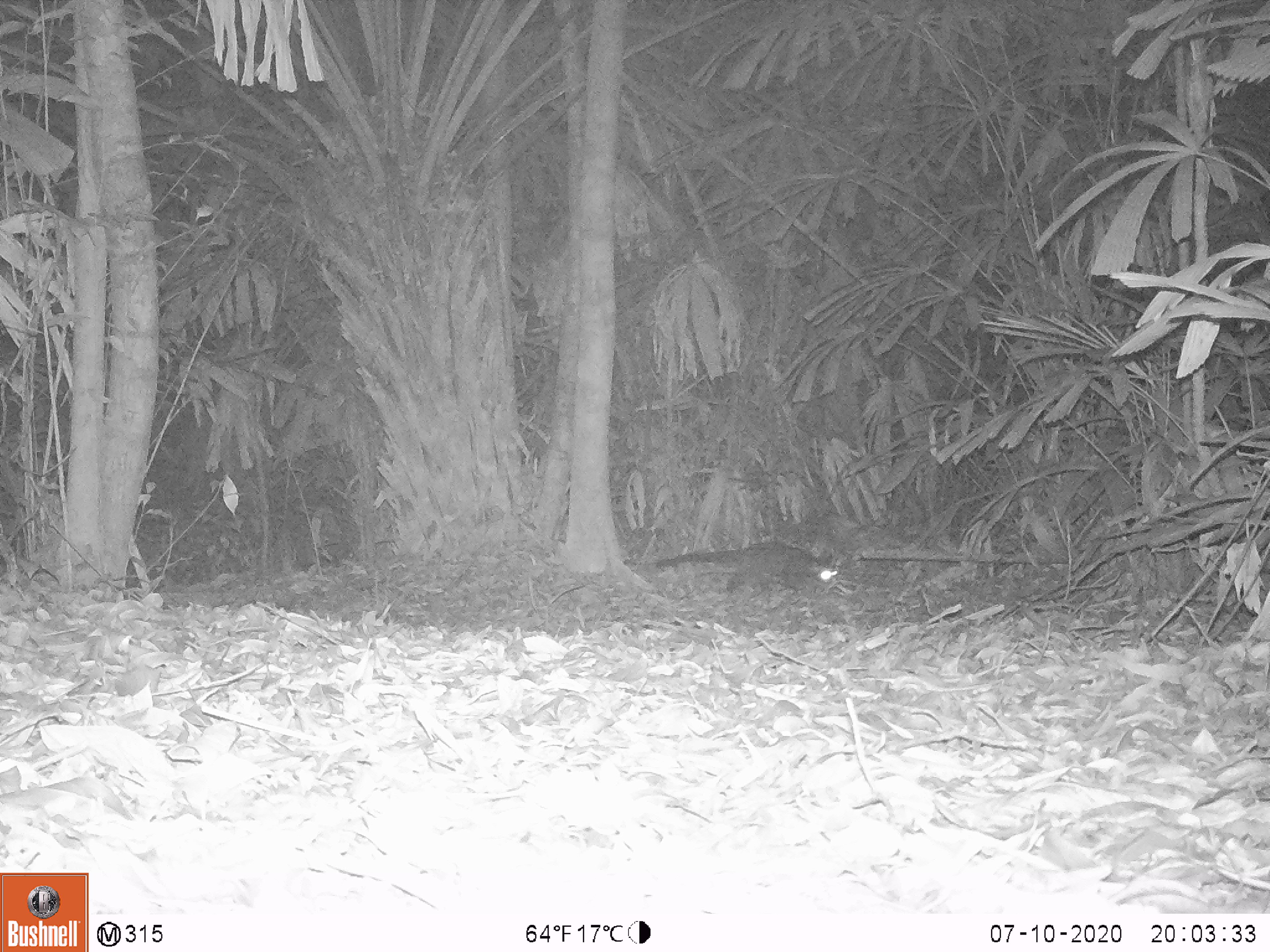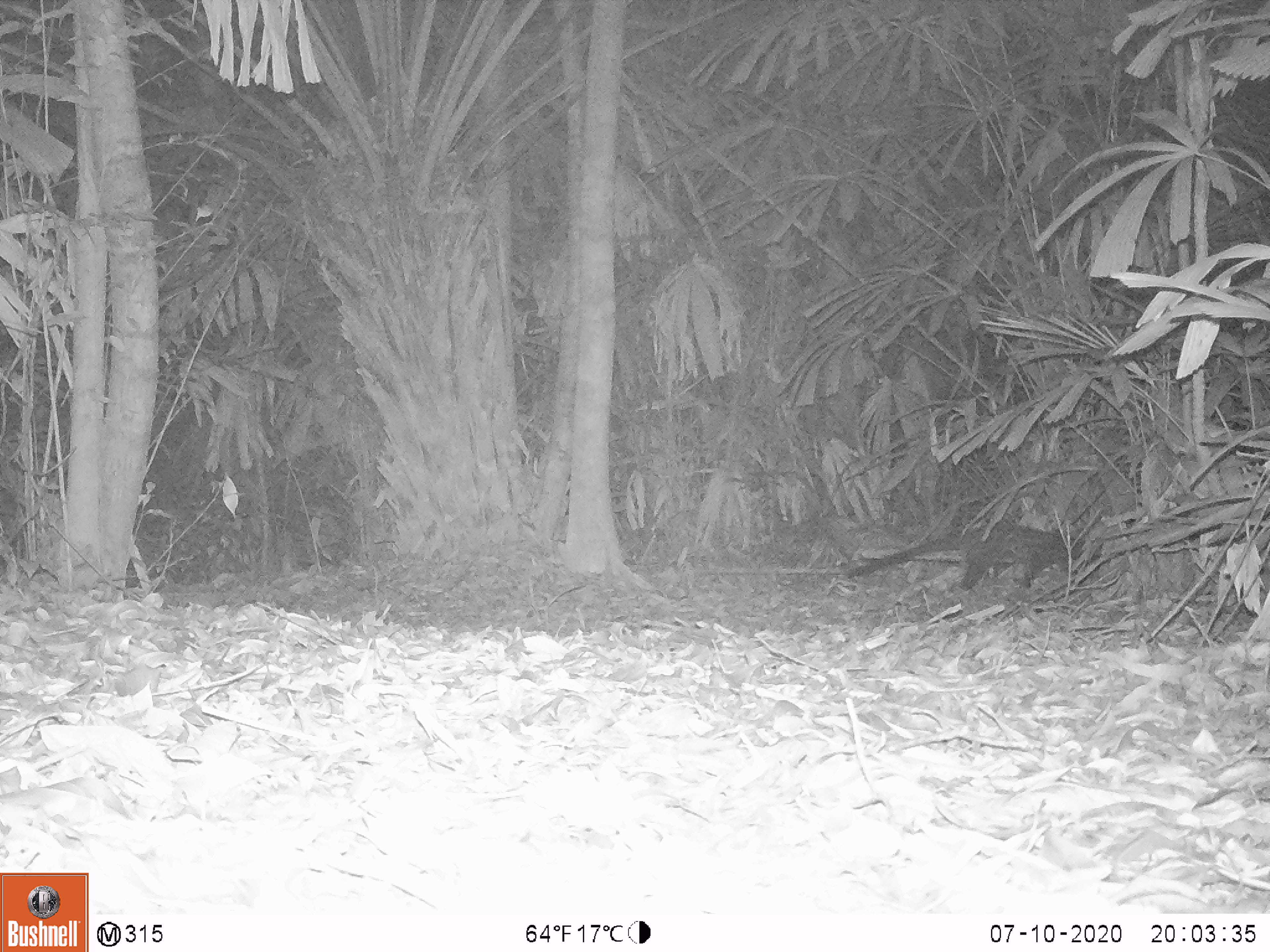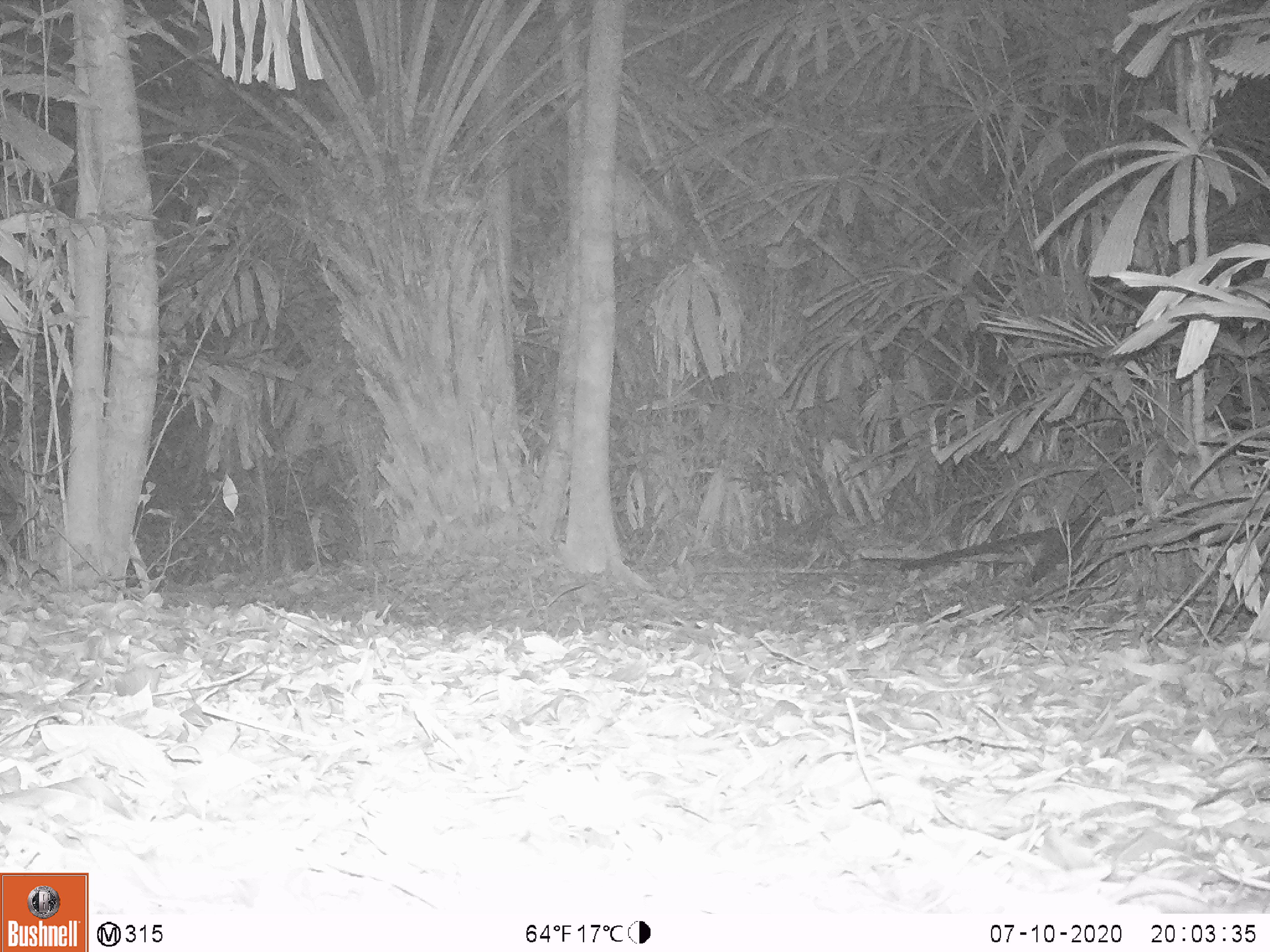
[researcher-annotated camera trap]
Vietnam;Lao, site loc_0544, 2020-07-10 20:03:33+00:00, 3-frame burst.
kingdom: Animalia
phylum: Chordata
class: Mammalia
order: Carnivora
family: Viverridae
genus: Paradoxurus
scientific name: Paradoxurus hermaphroditus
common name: common palm civet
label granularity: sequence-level